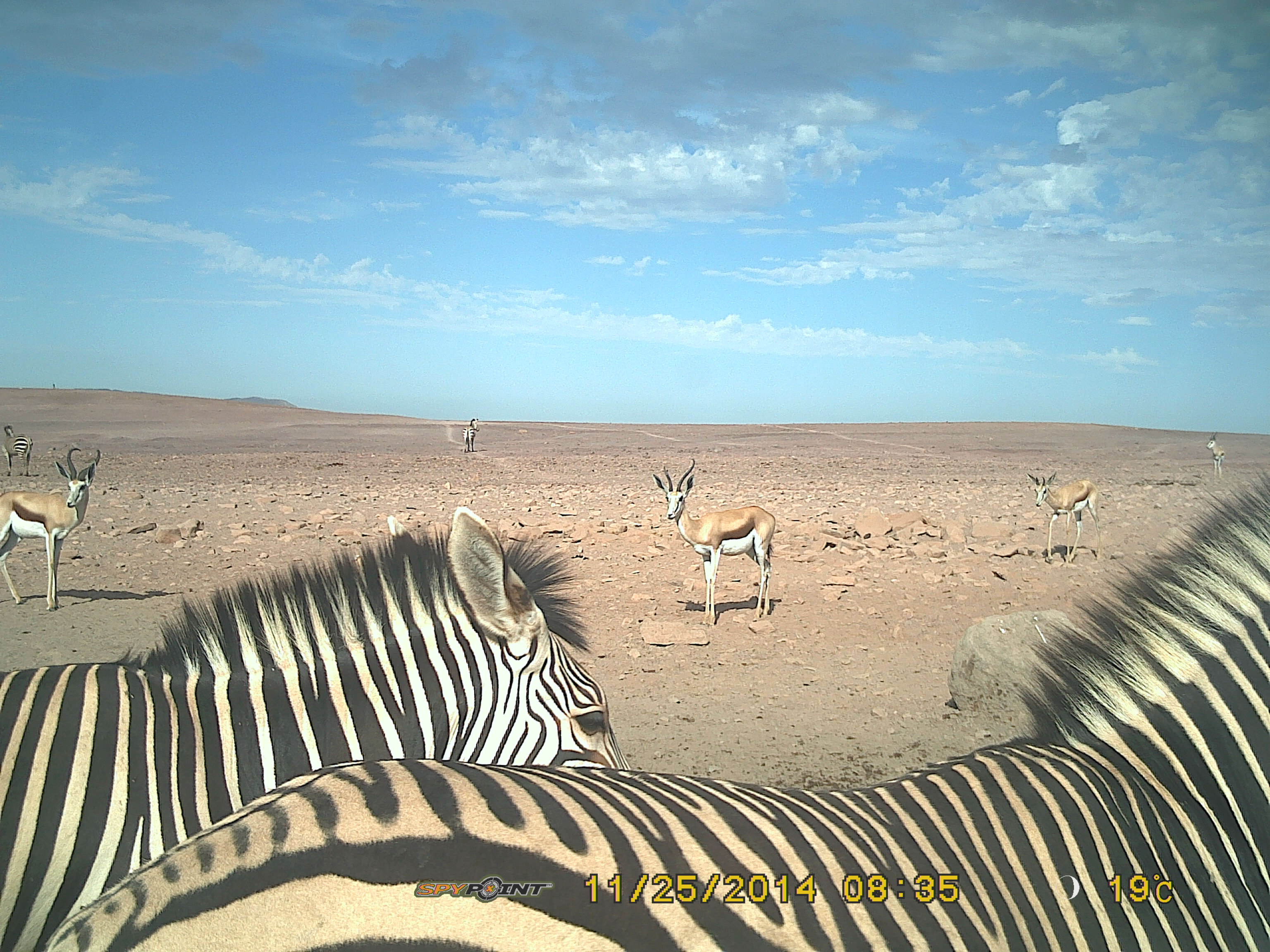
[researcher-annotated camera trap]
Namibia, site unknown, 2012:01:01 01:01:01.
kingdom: Animalia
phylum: Chordata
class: Mammalia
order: Perissodactyla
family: Equidae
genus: Equus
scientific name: Equus zebra hartmannae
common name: hartmann's mountain zebra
Equus zebra hartmannae (hartmann's mountain zebra).